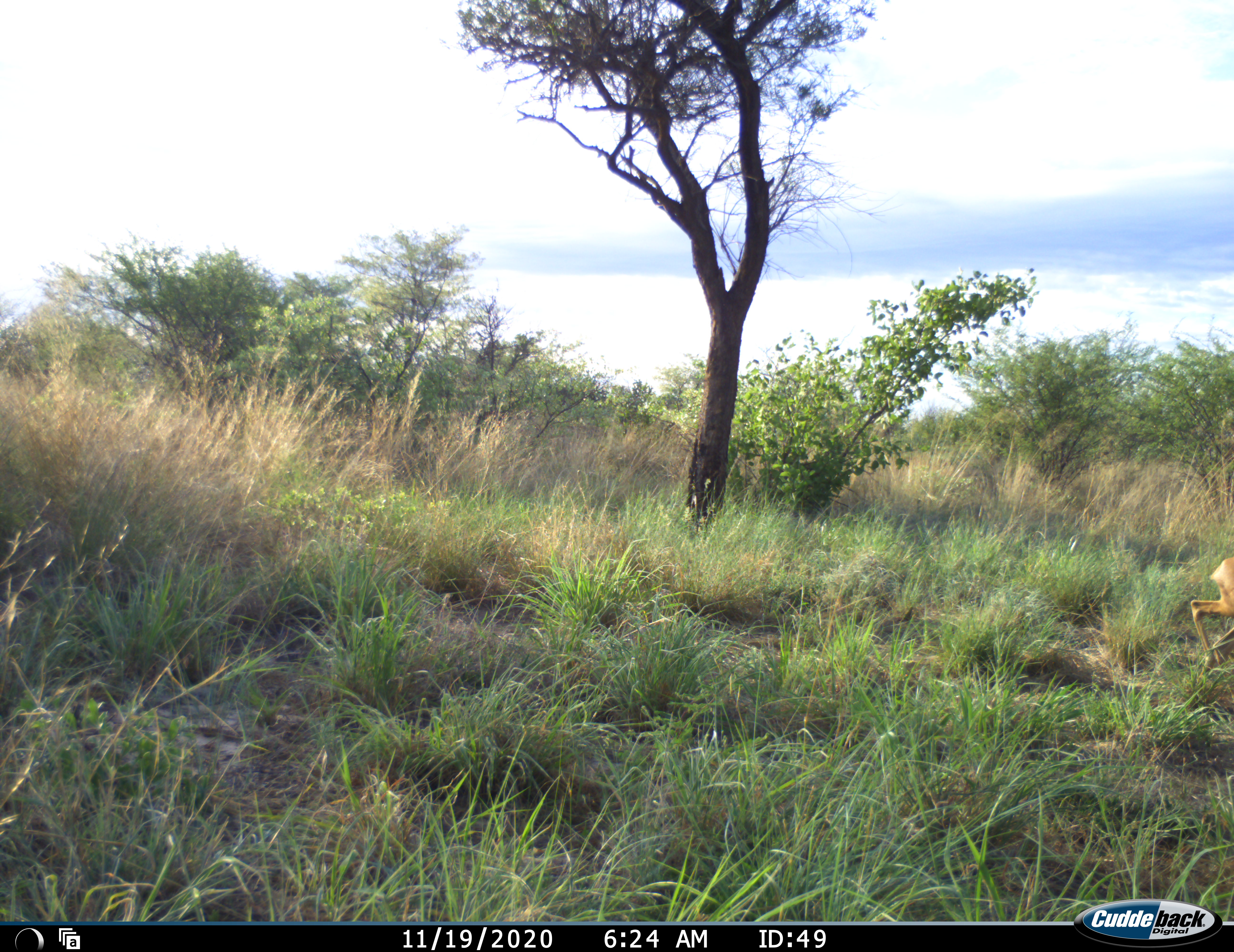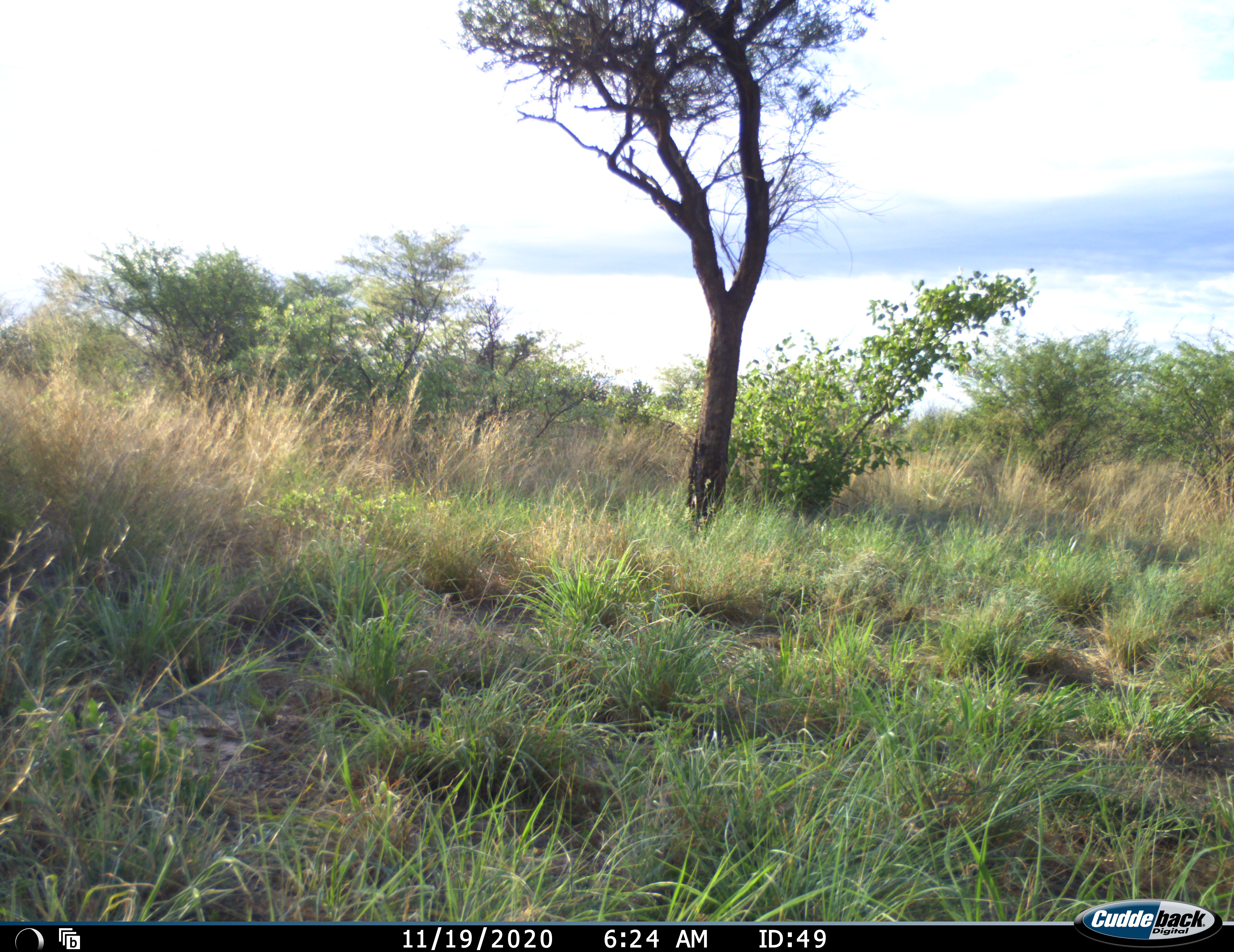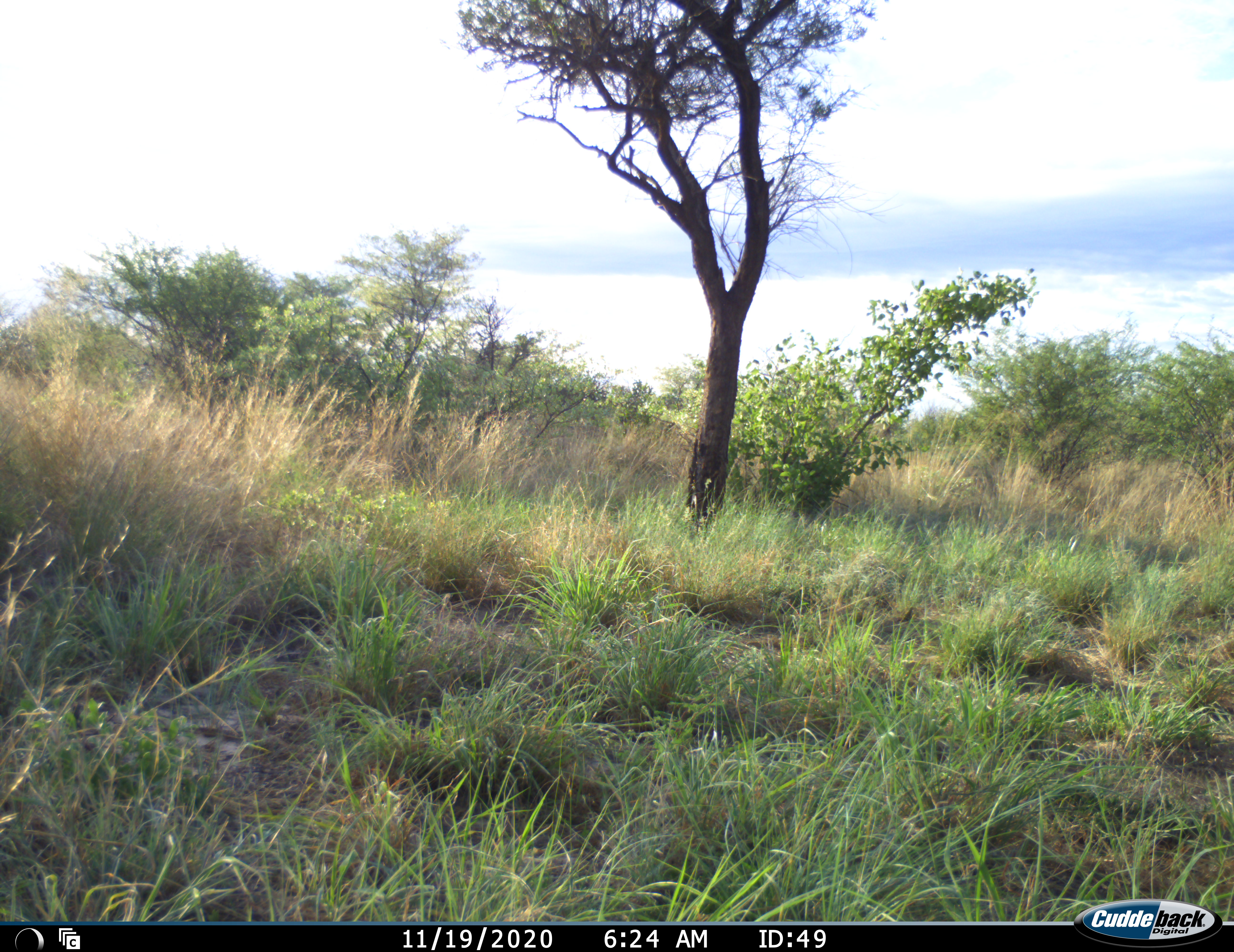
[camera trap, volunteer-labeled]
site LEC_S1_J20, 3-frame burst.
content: unidentified animal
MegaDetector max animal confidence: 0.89